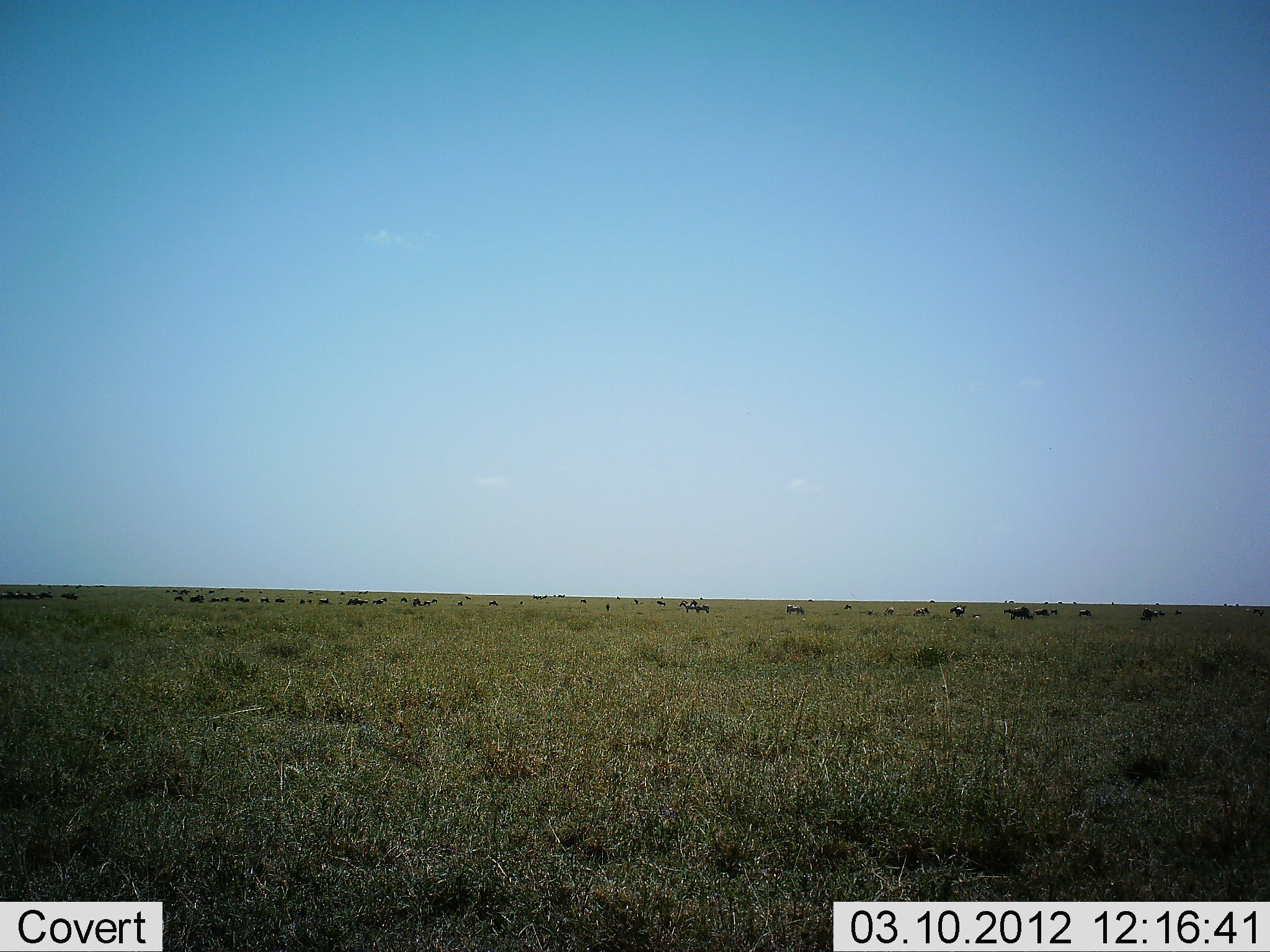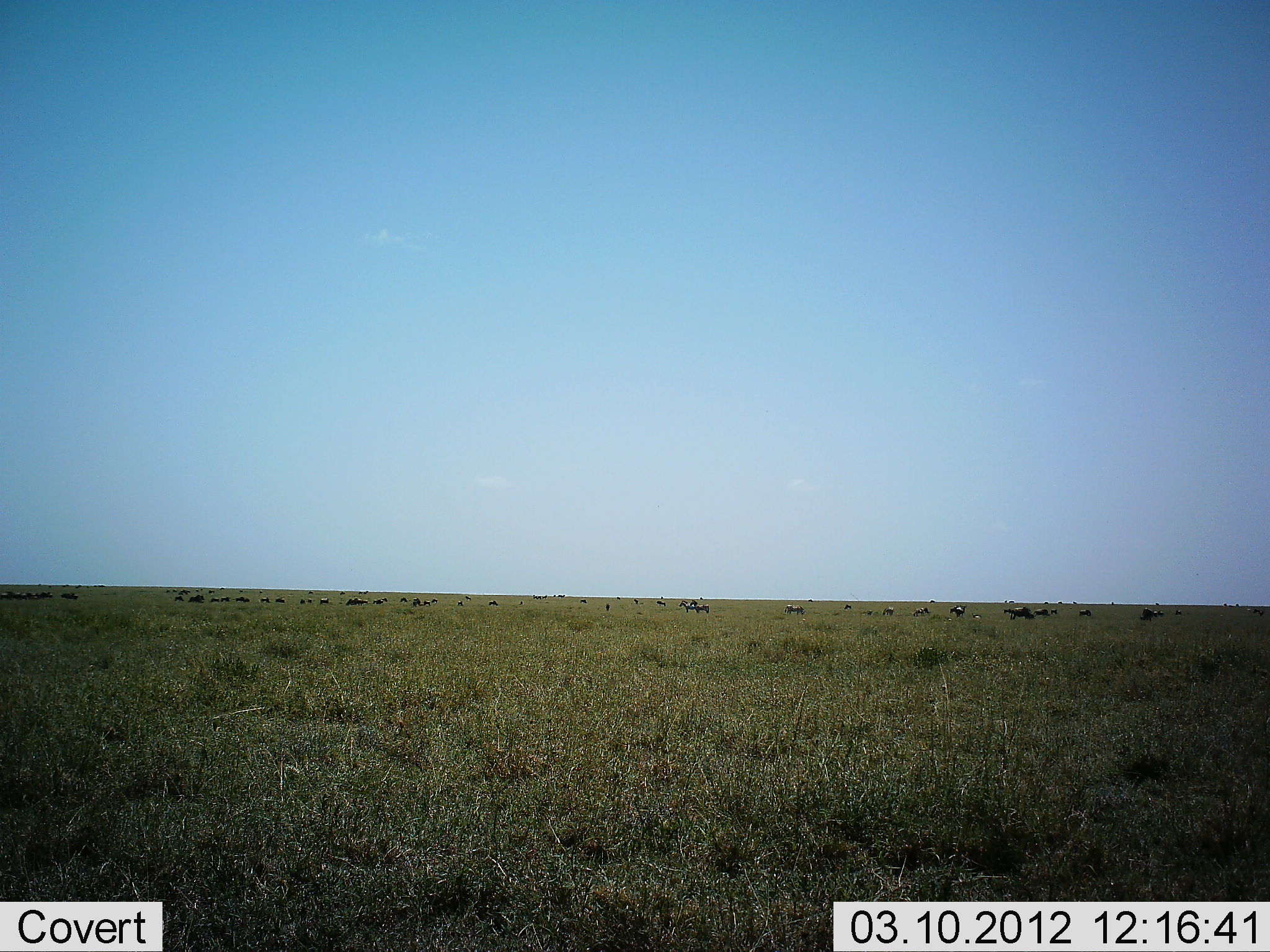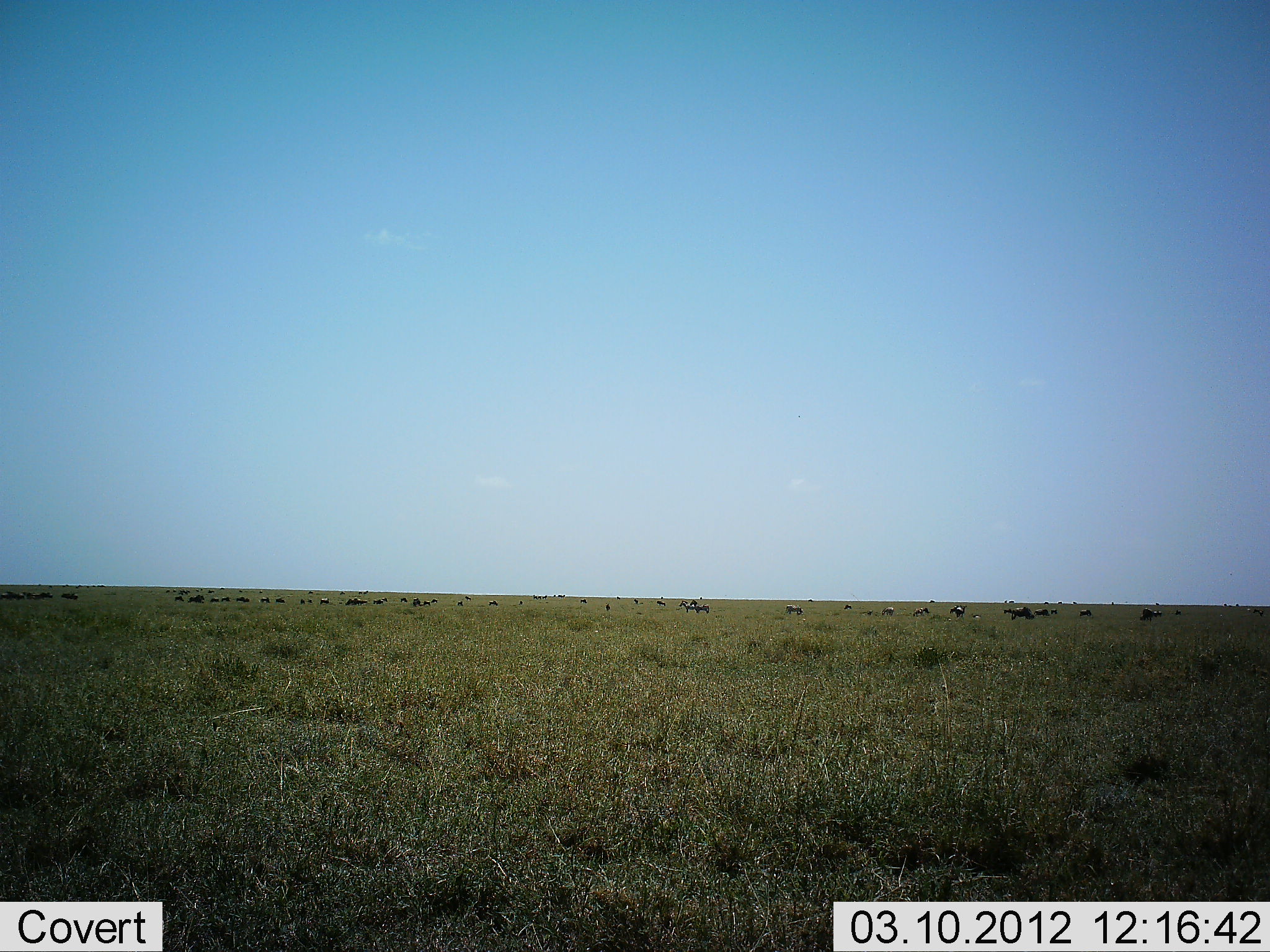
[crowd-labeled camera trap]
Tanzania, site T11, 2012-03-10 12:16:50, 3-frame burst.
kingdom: Animalia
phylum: Chordata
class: Mammalia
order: Artiodactyla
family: Bovidae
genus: Connochaetes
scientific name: Connochaetes taurinus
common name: blue wildebeest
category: wildebeest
Wildebeest (blue wildebeest) (Connochaetes taurinus), count 11-50. Behavior (volunteer vote fractions): standing 55%, resting 27%, moving 9%, interacting 0%. Young present (vote fraction): 0%. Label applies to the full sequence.